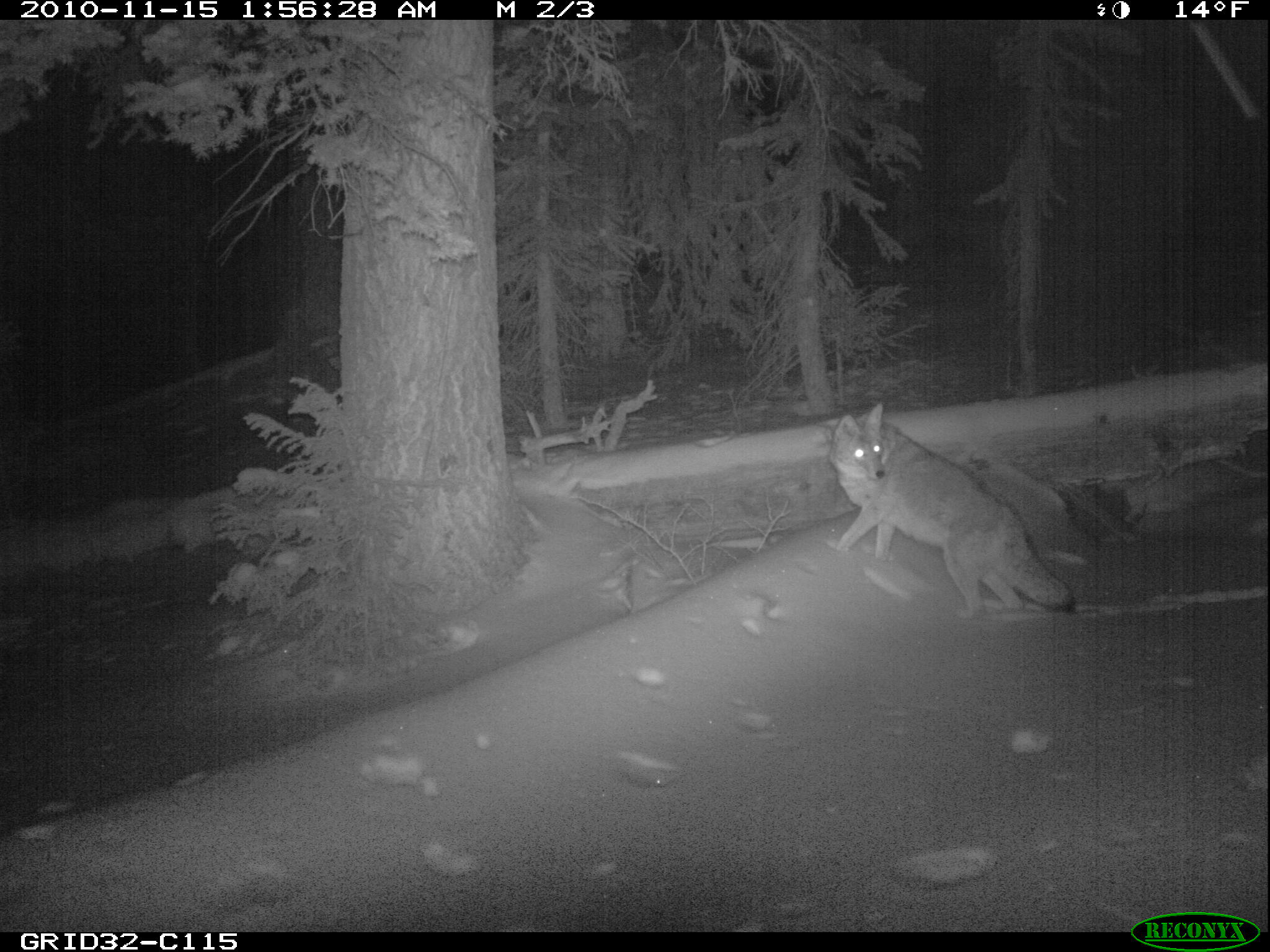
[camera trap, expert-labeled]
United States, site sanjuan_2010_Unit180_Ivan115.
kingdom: Animalia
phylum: Chordata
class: Mammalia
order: Carnivora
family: Canidae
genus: Canis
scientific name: Canis latrans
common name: coyote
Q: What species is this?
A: Canis latrans (coyote).